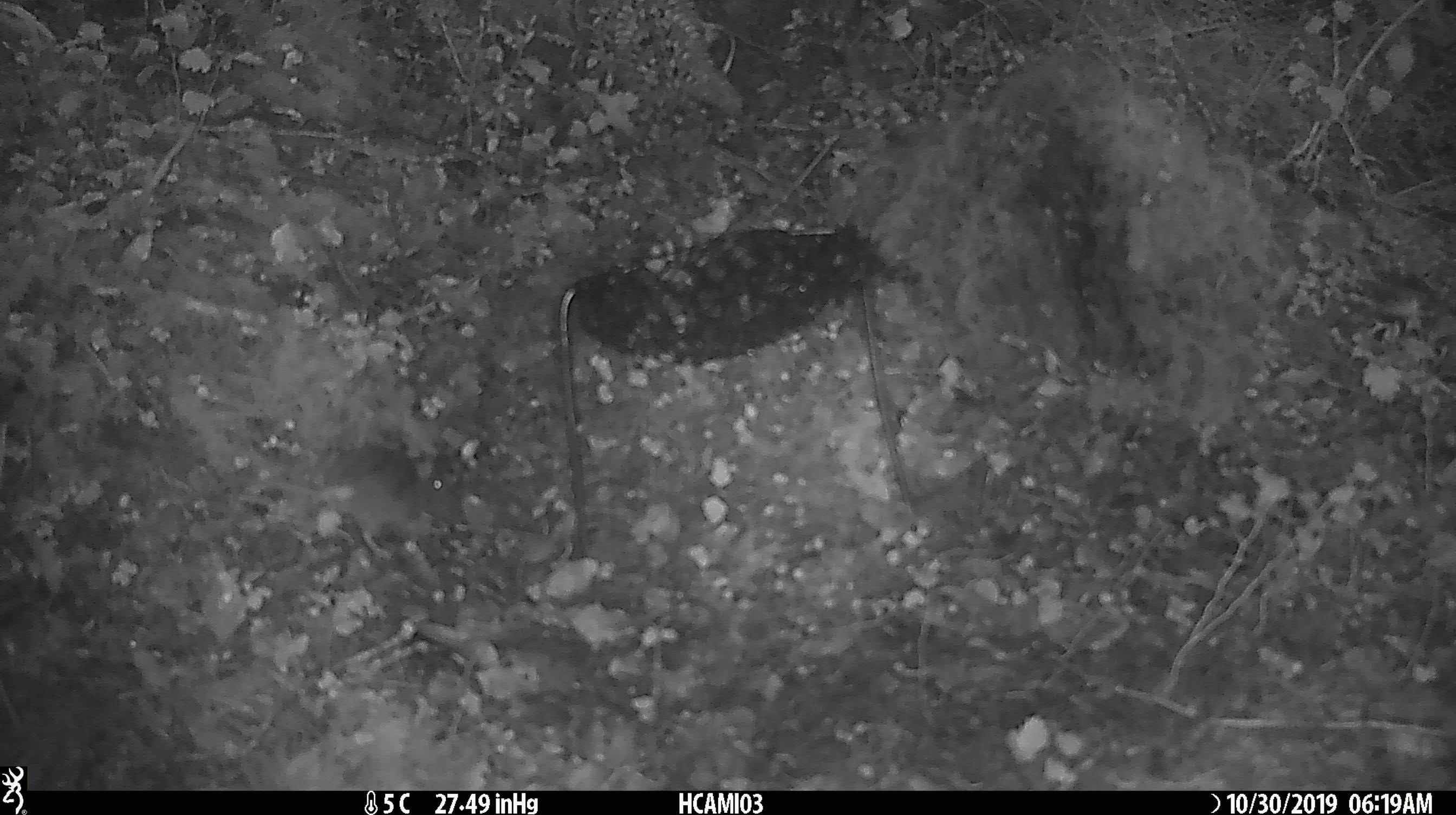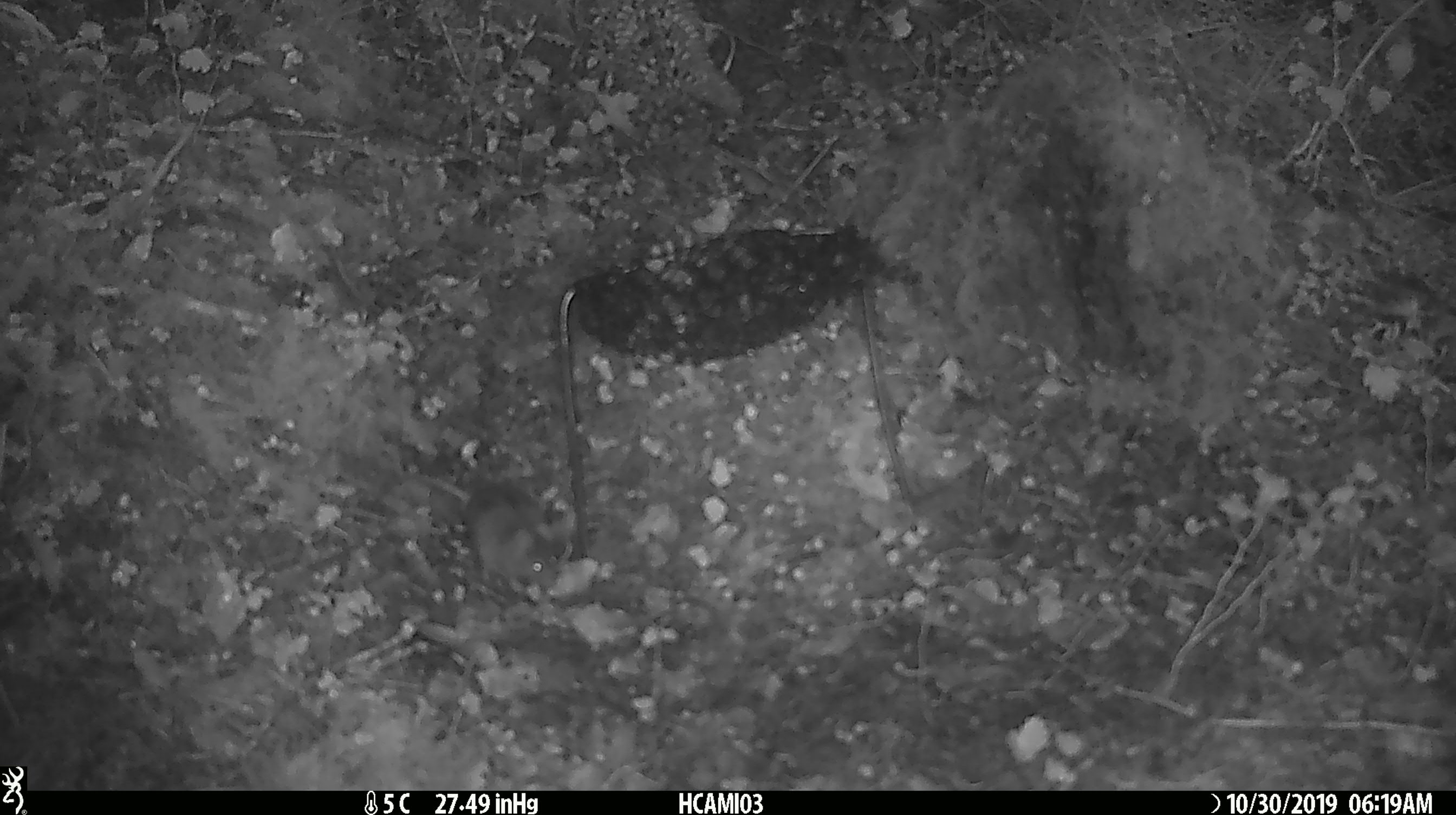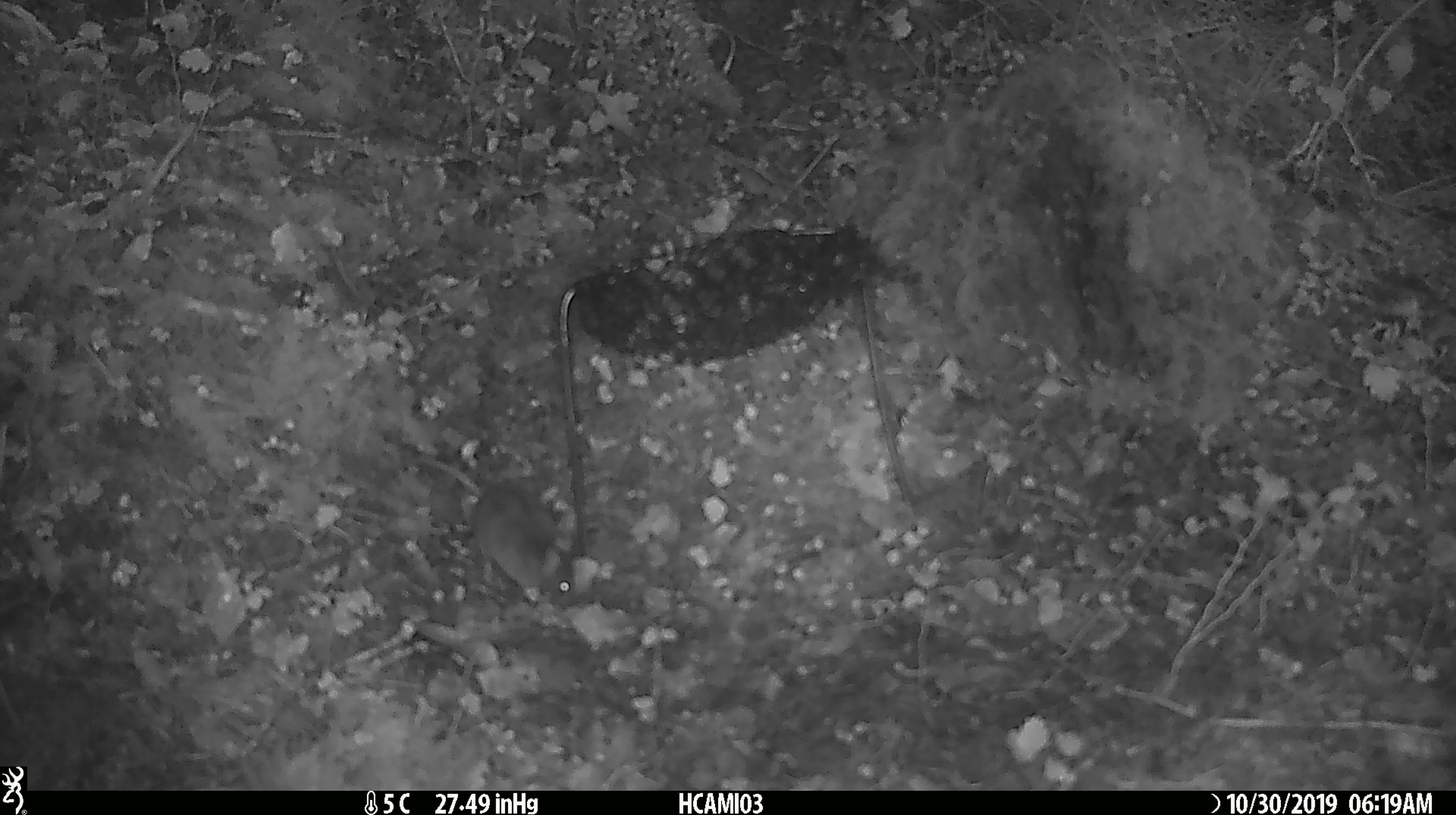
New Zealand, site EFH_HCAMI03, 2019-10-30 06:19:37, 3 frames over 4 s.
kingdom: Animalia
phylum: Chordata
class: Mammalia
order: Rodentia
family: Muridae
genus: Mus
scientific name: Mus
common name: mouse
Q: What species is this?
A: Mouse (Mus).